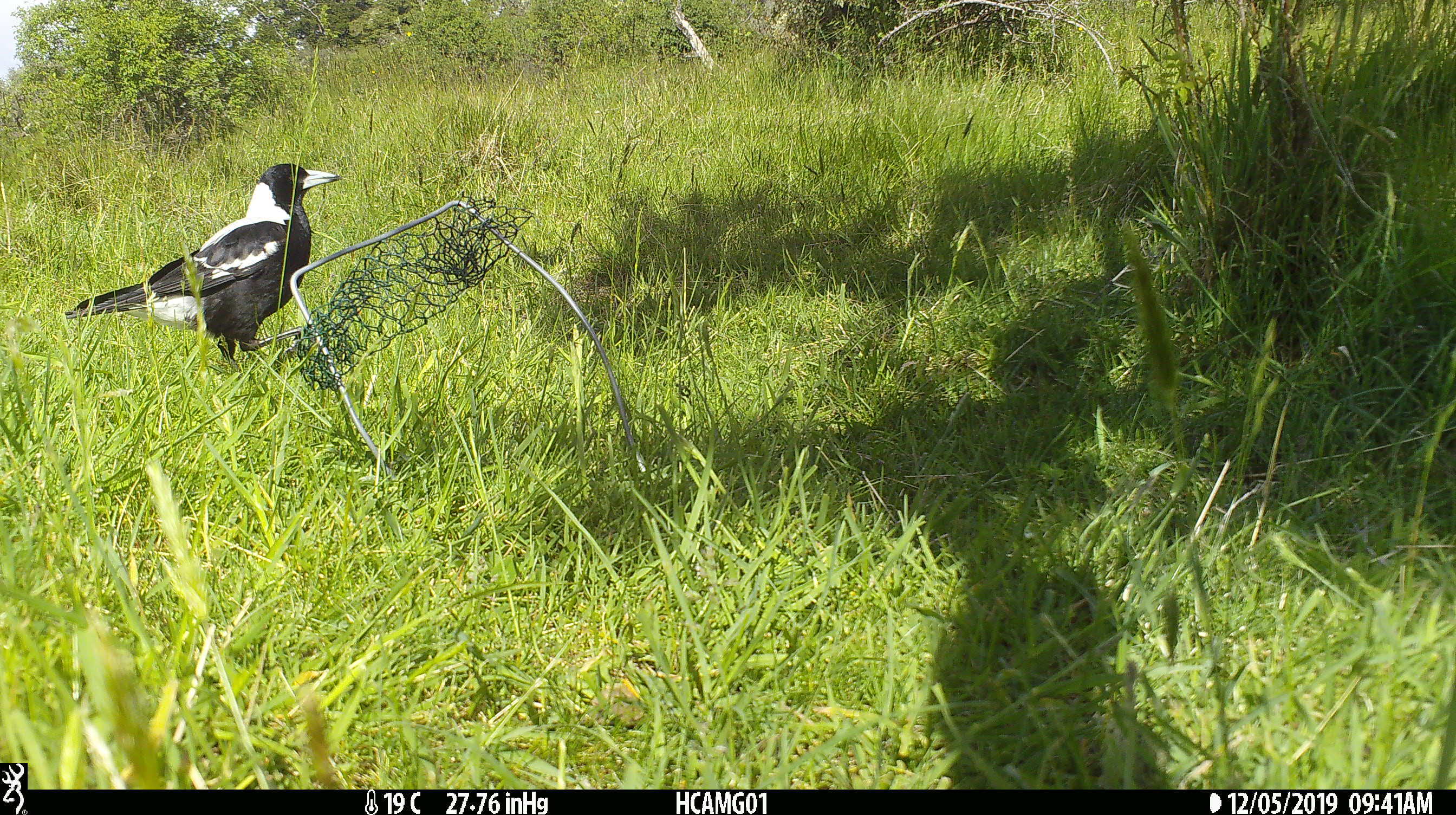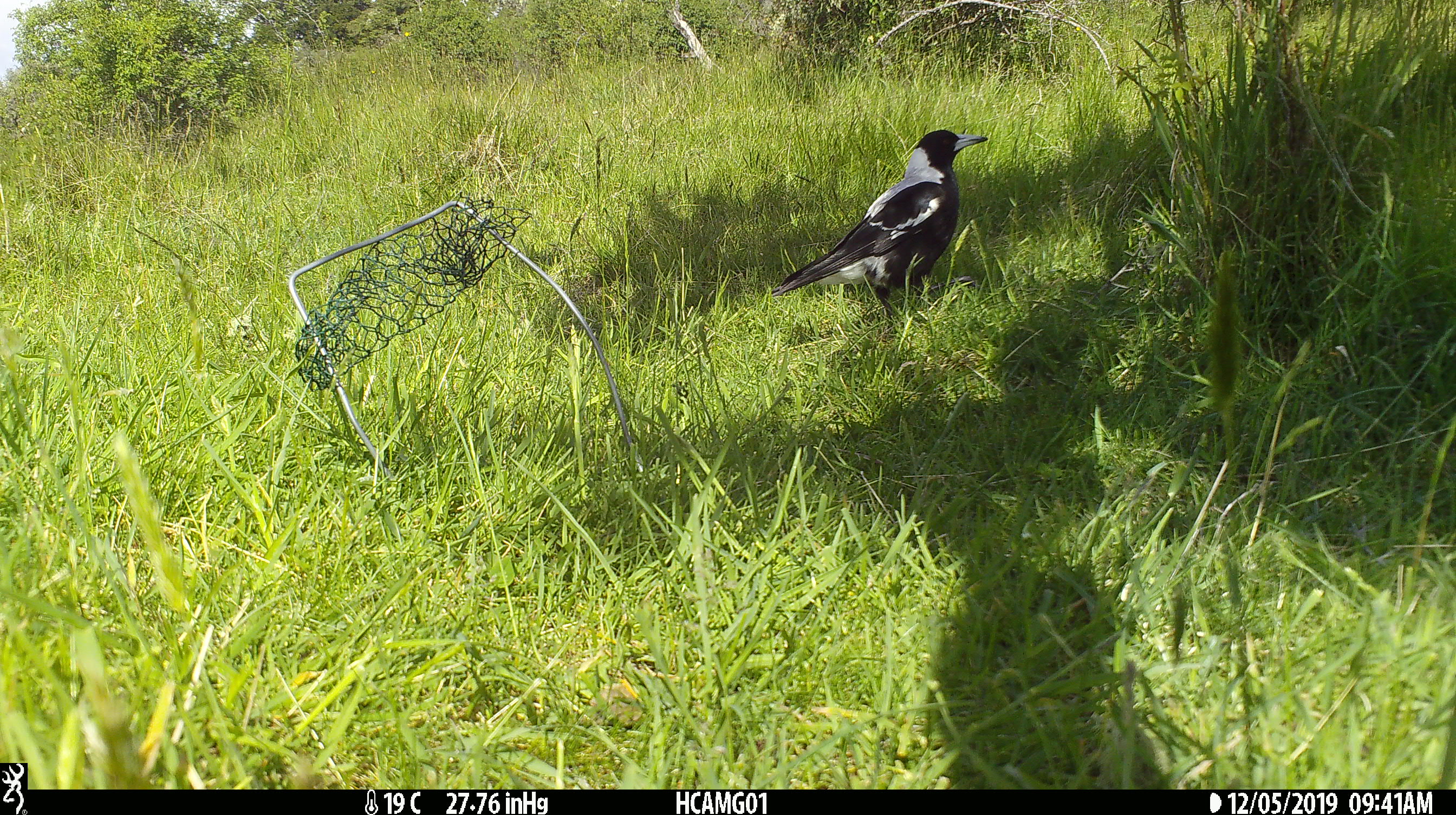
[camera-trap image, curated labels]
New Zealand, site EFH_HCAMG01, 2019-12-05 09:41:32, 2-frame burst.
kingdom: Animalia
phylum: Chordata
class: Aves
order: Passeriformes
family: Artamidae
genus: Gymnorhina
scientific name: Gymnorhina tibicen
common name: australian magpie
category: magpie